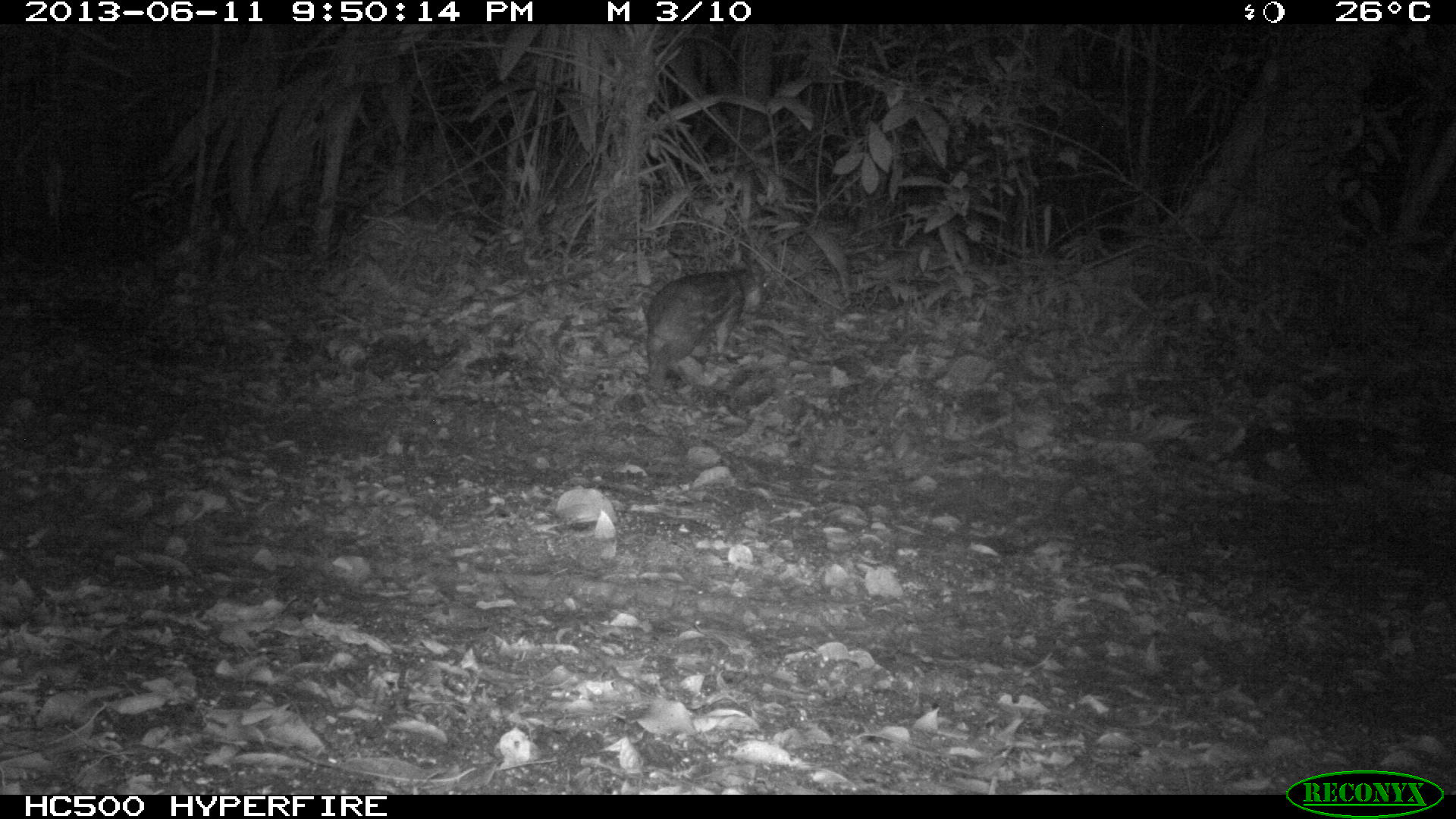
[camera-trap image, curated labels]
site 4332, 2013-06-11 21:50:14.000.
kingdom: Animalia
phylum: Chordata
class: Mammalia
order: Rodentia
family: Cuniculidae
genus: Cuniculus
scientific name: Cuniculus paca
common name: lowland paca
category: agouti paca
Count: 1.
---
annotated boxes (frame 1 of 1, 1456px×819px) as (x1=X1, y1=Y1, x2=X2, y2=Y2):
agouti paca: (x1=643, y1=264, x2=768, y2=393)